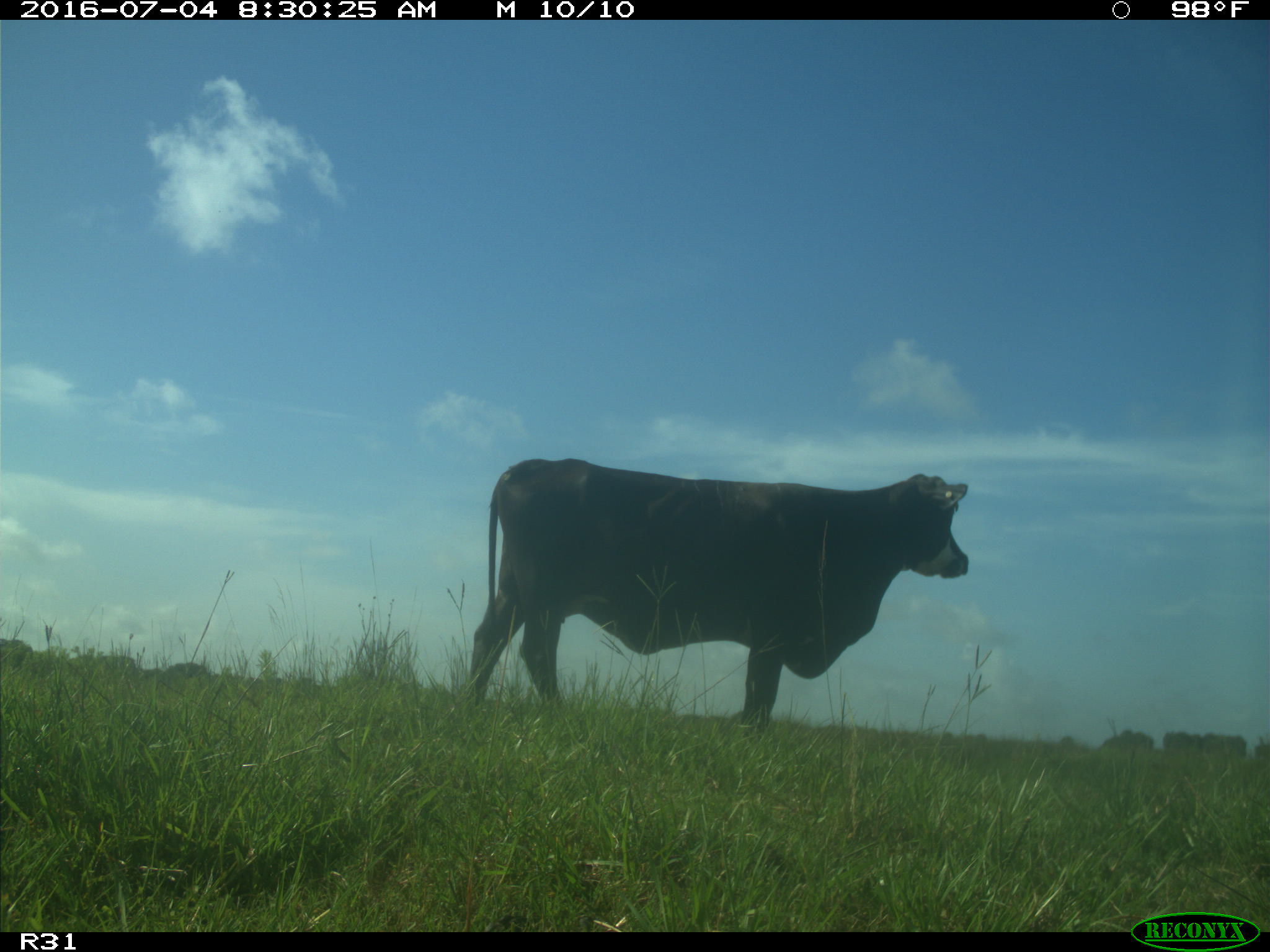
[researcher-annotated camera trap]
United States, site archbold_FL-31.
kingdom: Animalia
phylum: Chordata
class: Mammalia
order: Artiodactyla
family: Bovidae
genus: Bos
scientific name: Bos taurus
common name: domestic cow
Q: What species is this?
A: Bos taurus (domestic cow).